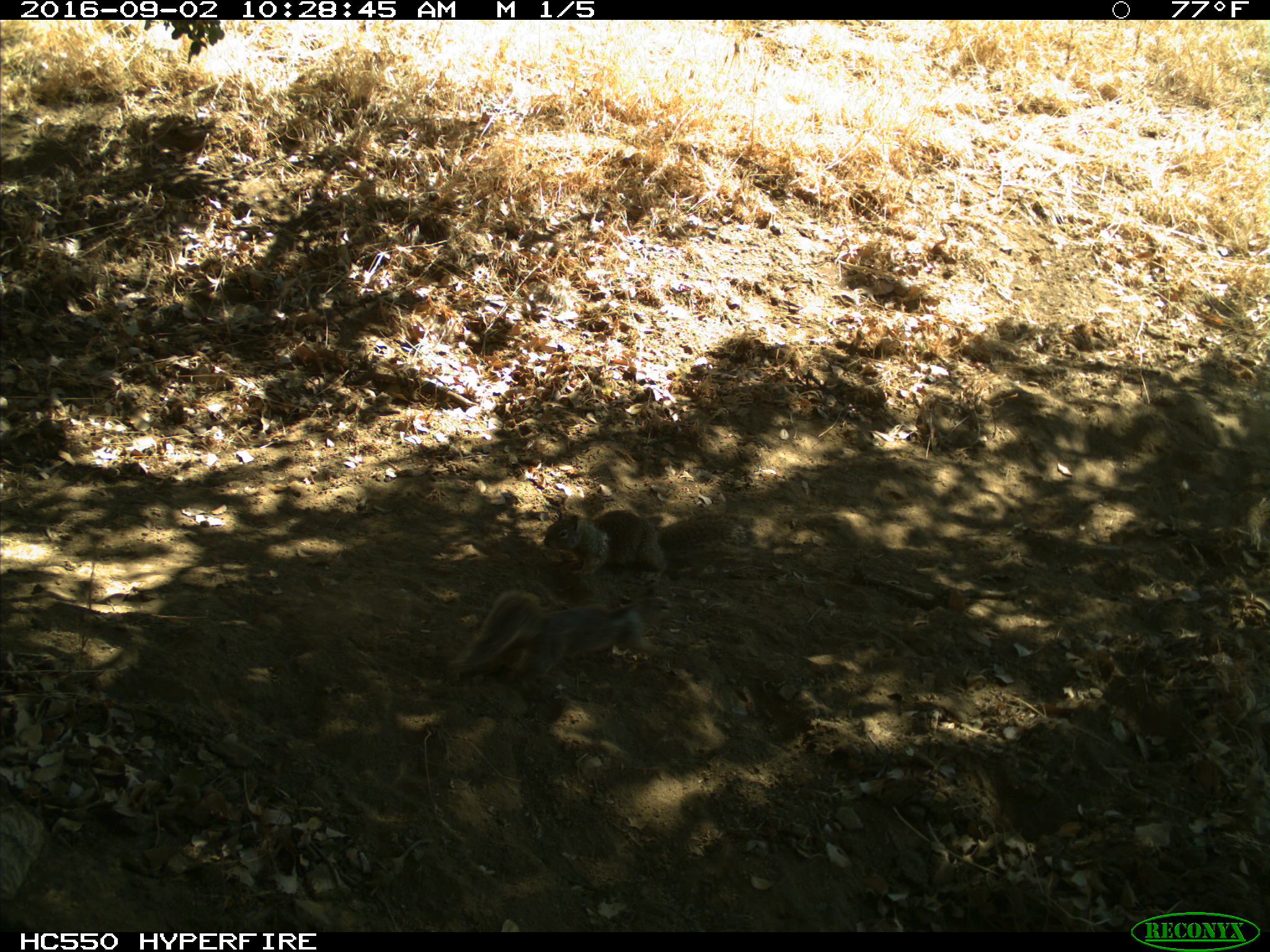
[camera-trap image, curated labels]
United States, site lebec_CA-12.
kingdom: Animalia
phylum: Chordata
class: Mammalia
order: Rodentia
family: Sciuridae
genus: Otospermophilus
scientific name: Otospermophilus beecheyi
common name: california ground squirrel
Otospermophilus beecheyi (california ground squirrel).